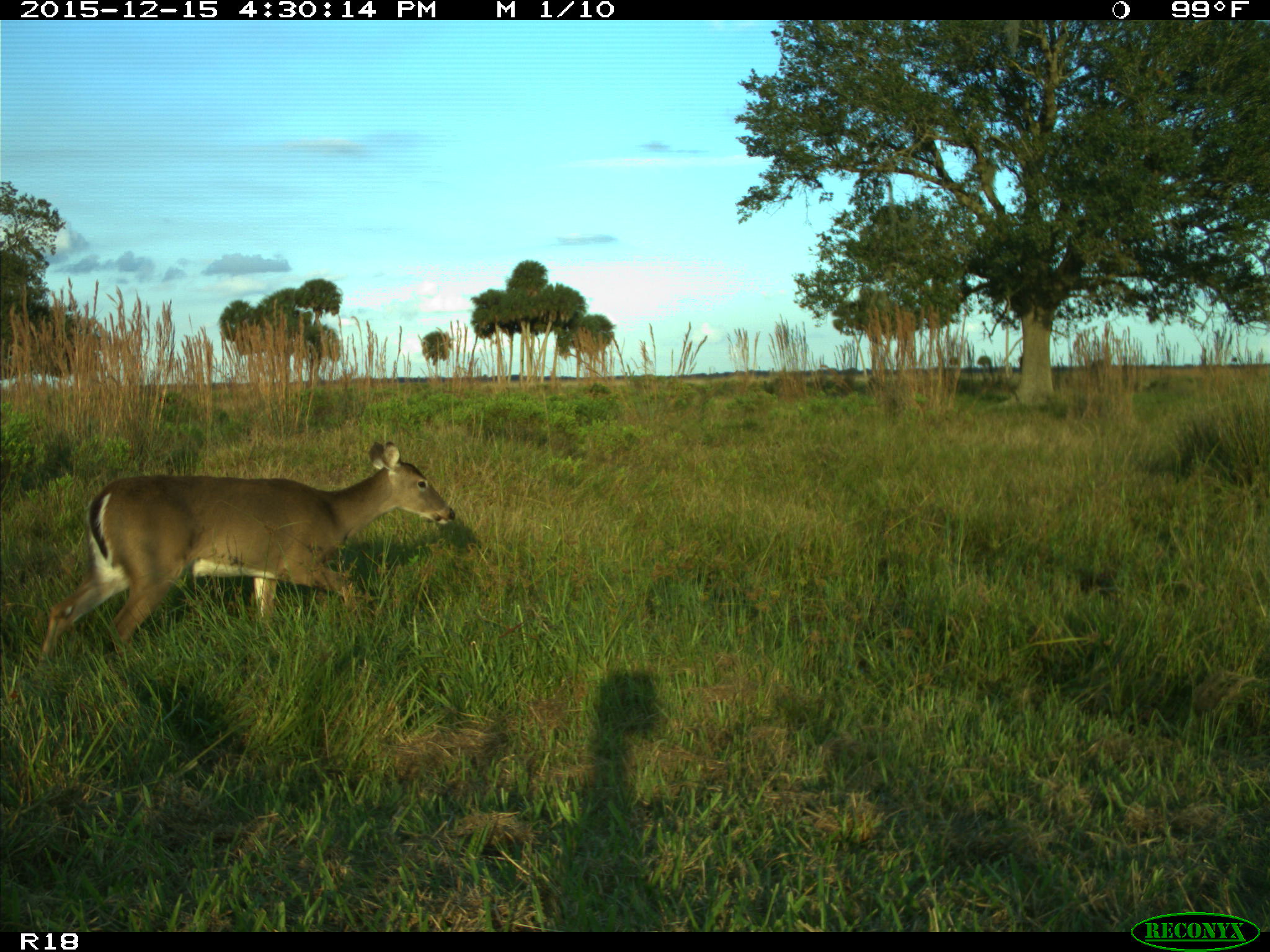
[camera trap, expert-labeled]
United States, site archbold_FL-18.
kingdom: Animalia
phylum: Chordata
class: Mammalia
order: Artiodactyla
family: Cervidae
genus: Odocoileus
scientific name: Odocoileus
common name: deer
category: unidentified deer